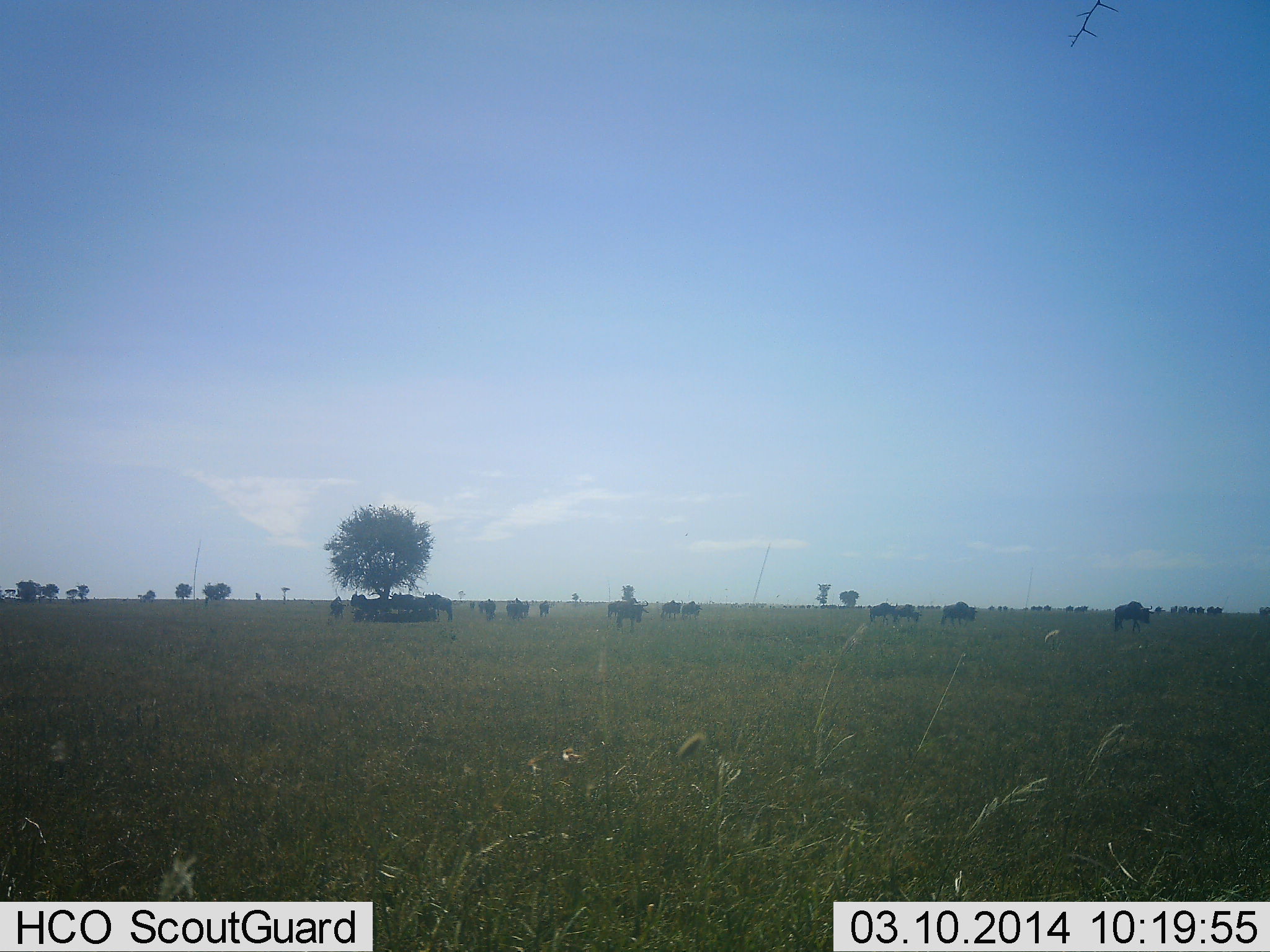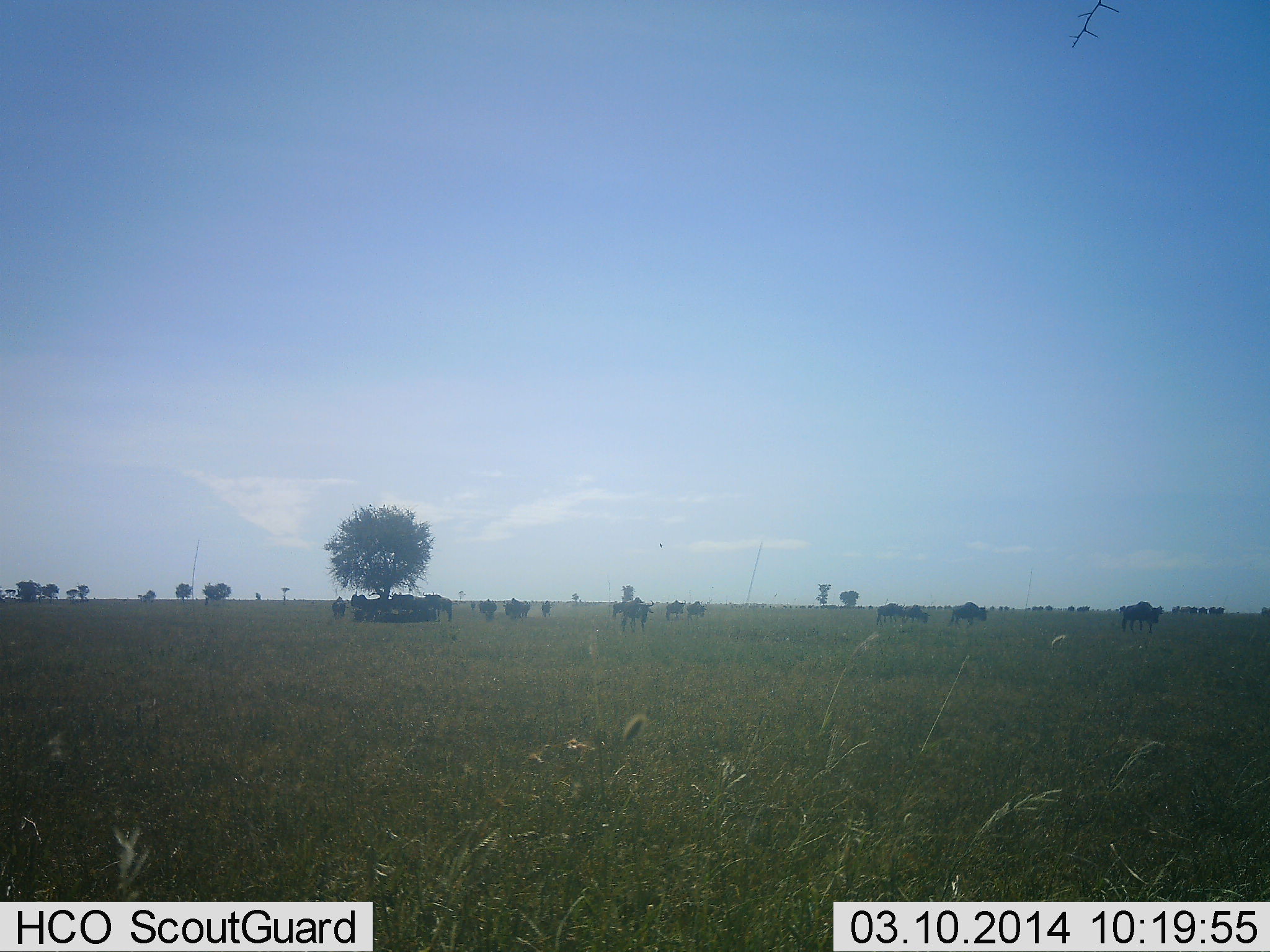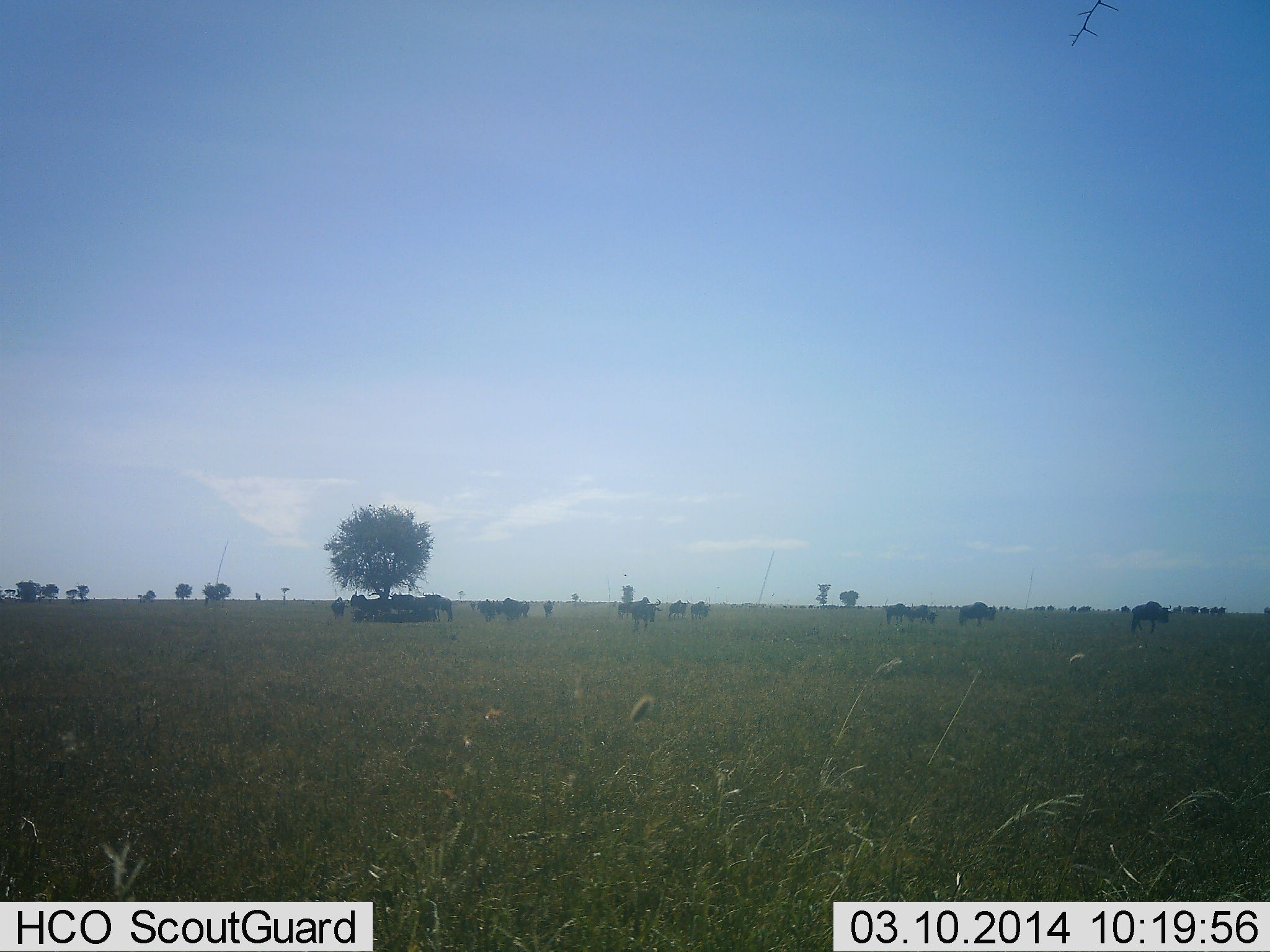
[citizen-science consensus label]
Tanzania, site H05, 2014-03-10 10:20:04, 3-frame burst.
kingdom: Animalia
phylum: Chordata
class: Mammalia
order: Artiodactyla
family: Bovidae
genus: Connochaetes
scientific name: Connochaetes taurinus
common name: blue wildebeest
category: wildebeest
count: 11-50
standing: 33%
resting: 24%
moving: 69%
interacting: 2%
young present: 2%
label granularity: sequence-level